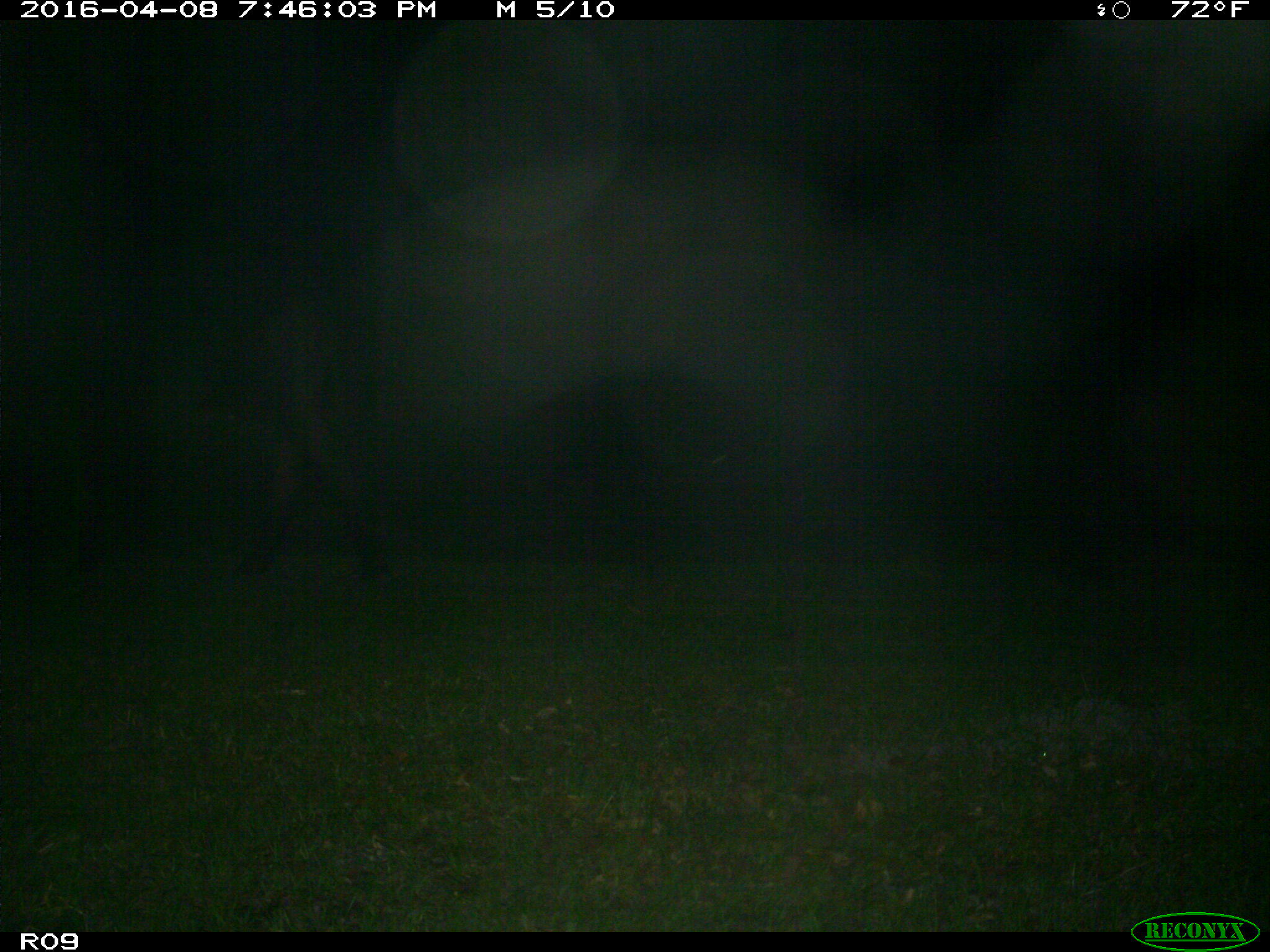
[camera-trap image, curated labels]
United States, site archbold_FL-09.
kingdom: Animalia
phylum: Chordata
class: Mammalia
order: Artiodactyla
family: Bovidae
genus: Bos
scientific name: Bos taurus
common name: domestic cow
Bos taurus (domestic cow).